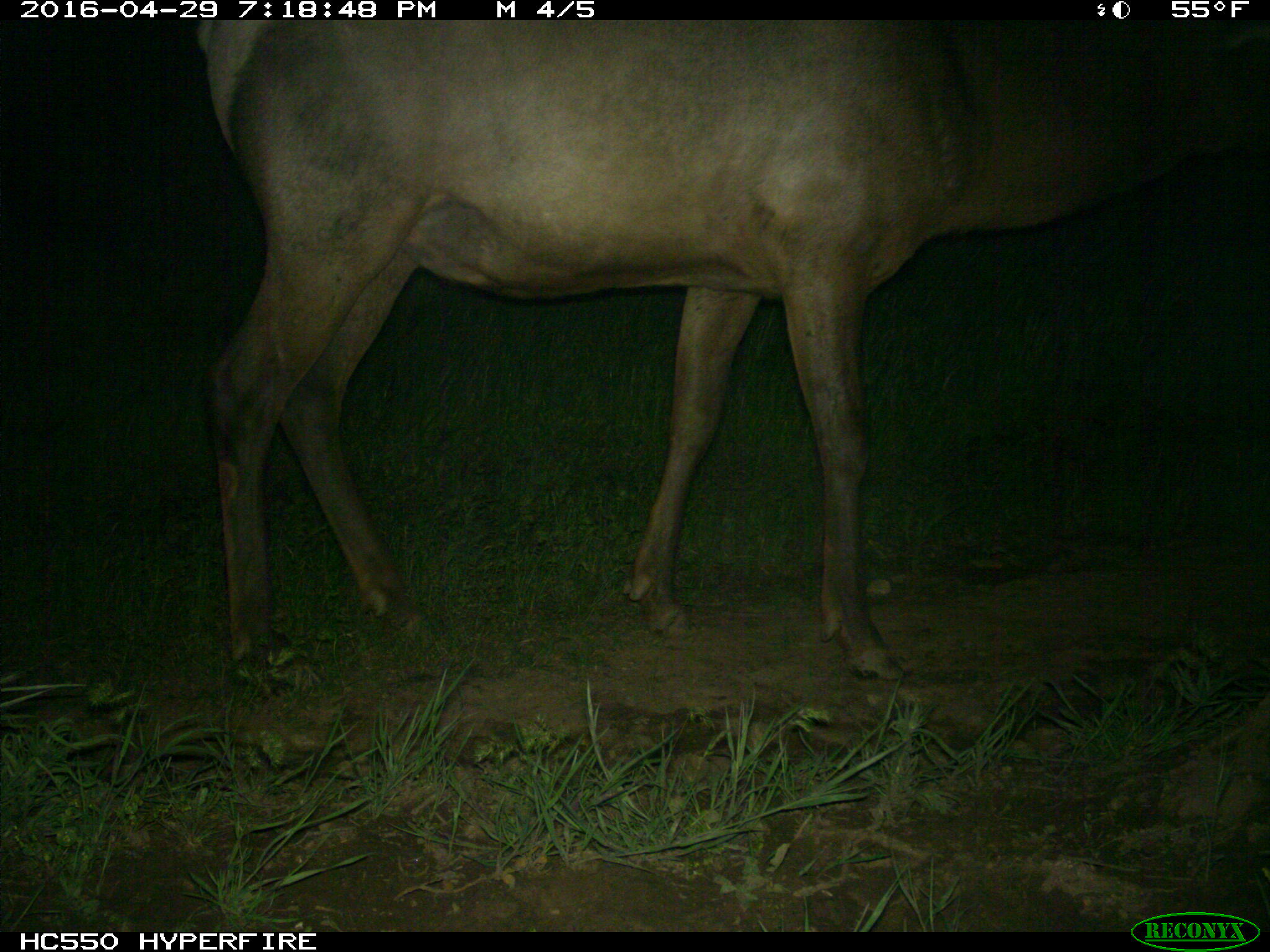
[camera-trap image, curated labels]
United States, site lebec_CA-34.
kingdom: Animalia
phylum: Chordata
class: Mammalia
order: Artiodactyla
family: Cervidae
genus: Cervus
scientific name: Cervus canadensis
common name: elk